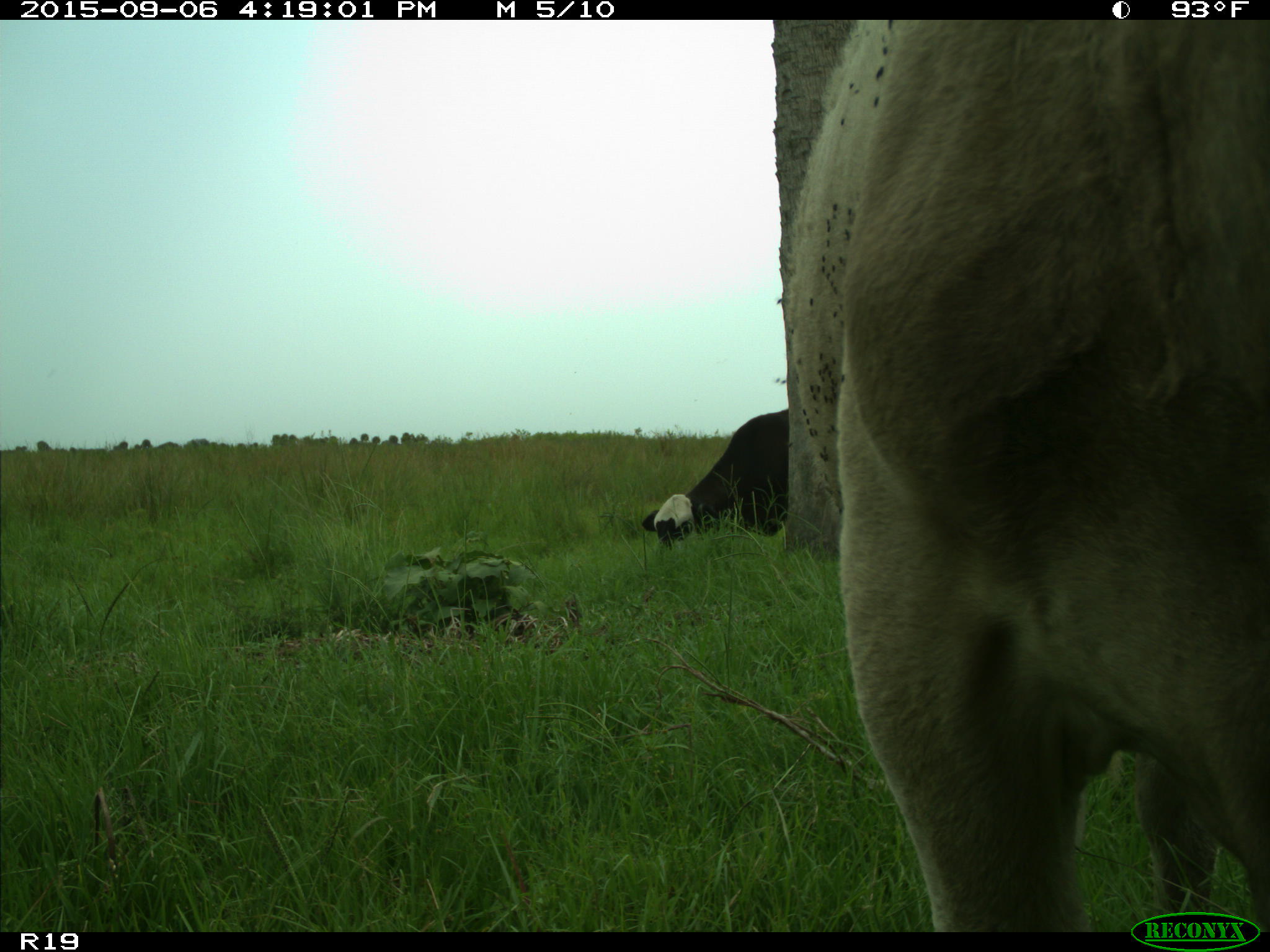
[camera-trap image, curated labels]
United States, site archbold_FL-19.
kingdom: Animalia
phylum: Chordata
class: Mammalia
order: Artiodactyla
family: Bovidae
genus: Bos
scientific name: Bos taurus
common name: domestic cow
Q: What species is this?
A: Bos taurus (domestic cow).